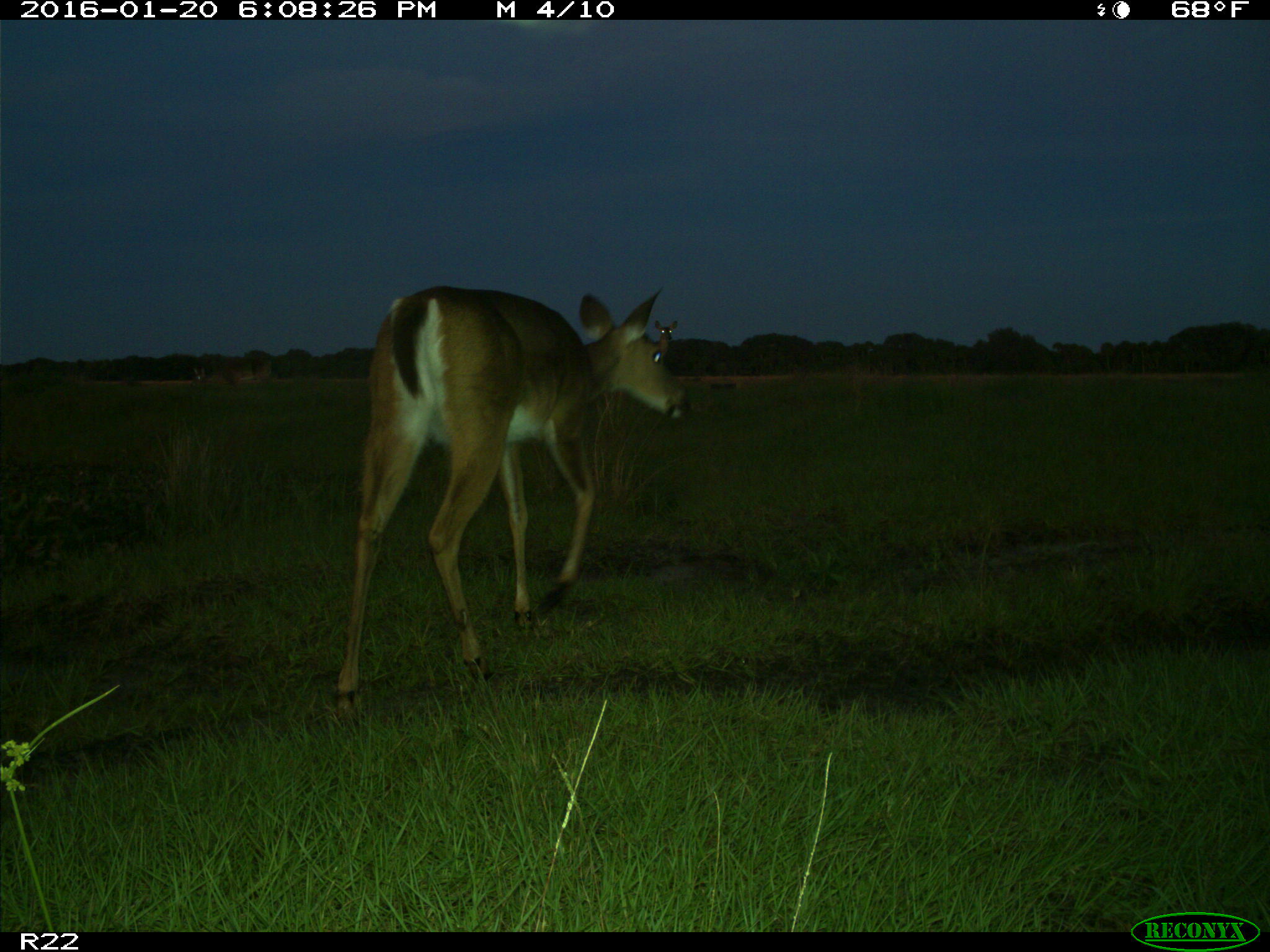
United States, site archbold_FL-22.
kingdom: Animalia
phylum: Chordata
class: Mammalia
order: Artiodactyla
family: Cervidae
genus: Odocoileus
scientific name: Odocoileus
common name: deer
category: unidentified deer